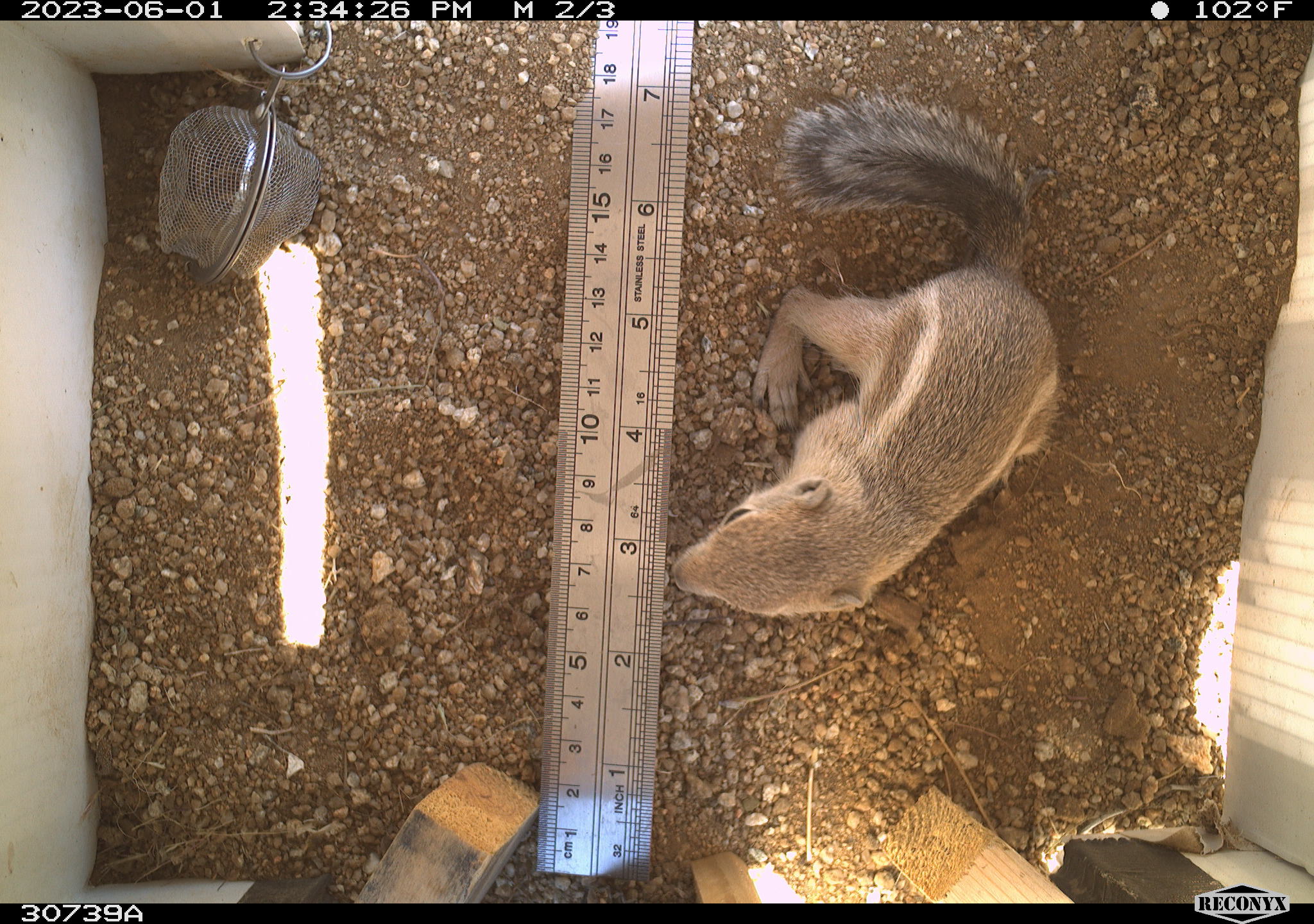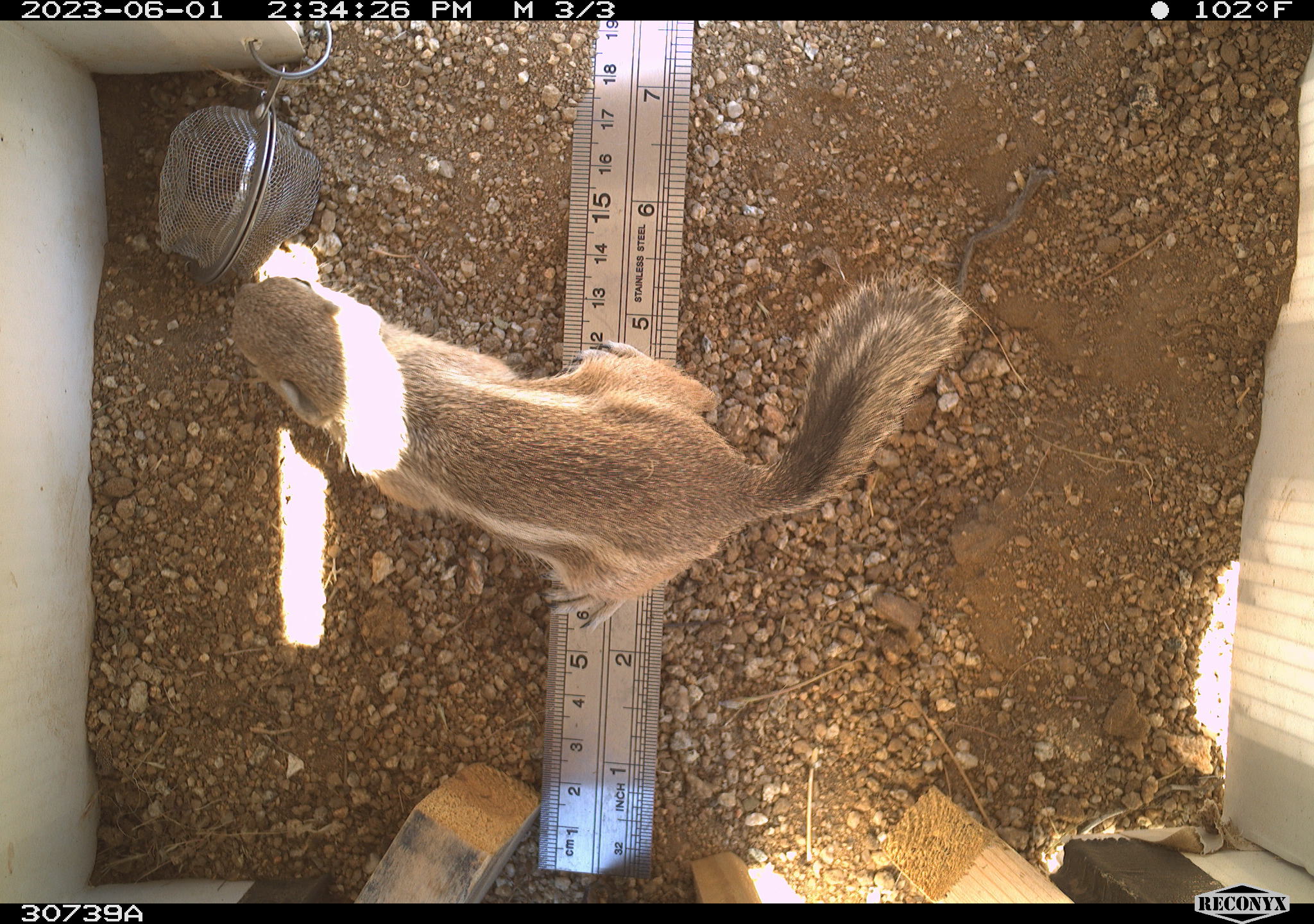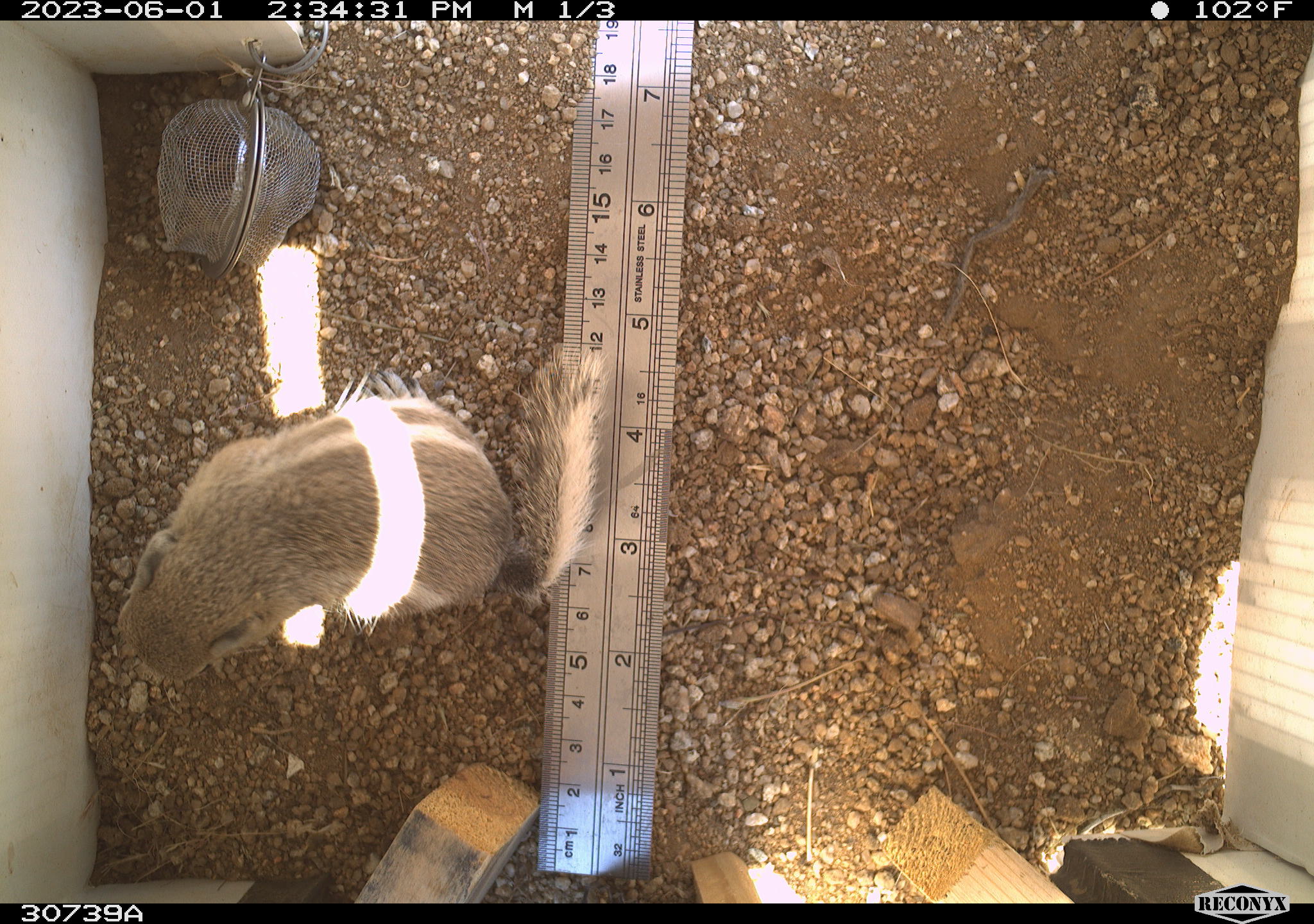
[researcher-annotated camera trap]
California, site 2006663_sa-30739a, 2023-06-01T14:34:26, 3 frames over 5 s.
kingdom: Animalia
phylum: Chordata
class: Mammalia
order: Rodentia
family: Sciuridae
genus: Ammospermophilus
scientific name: Ammospermophilus leucurus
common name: white-tailed antelope squirrel